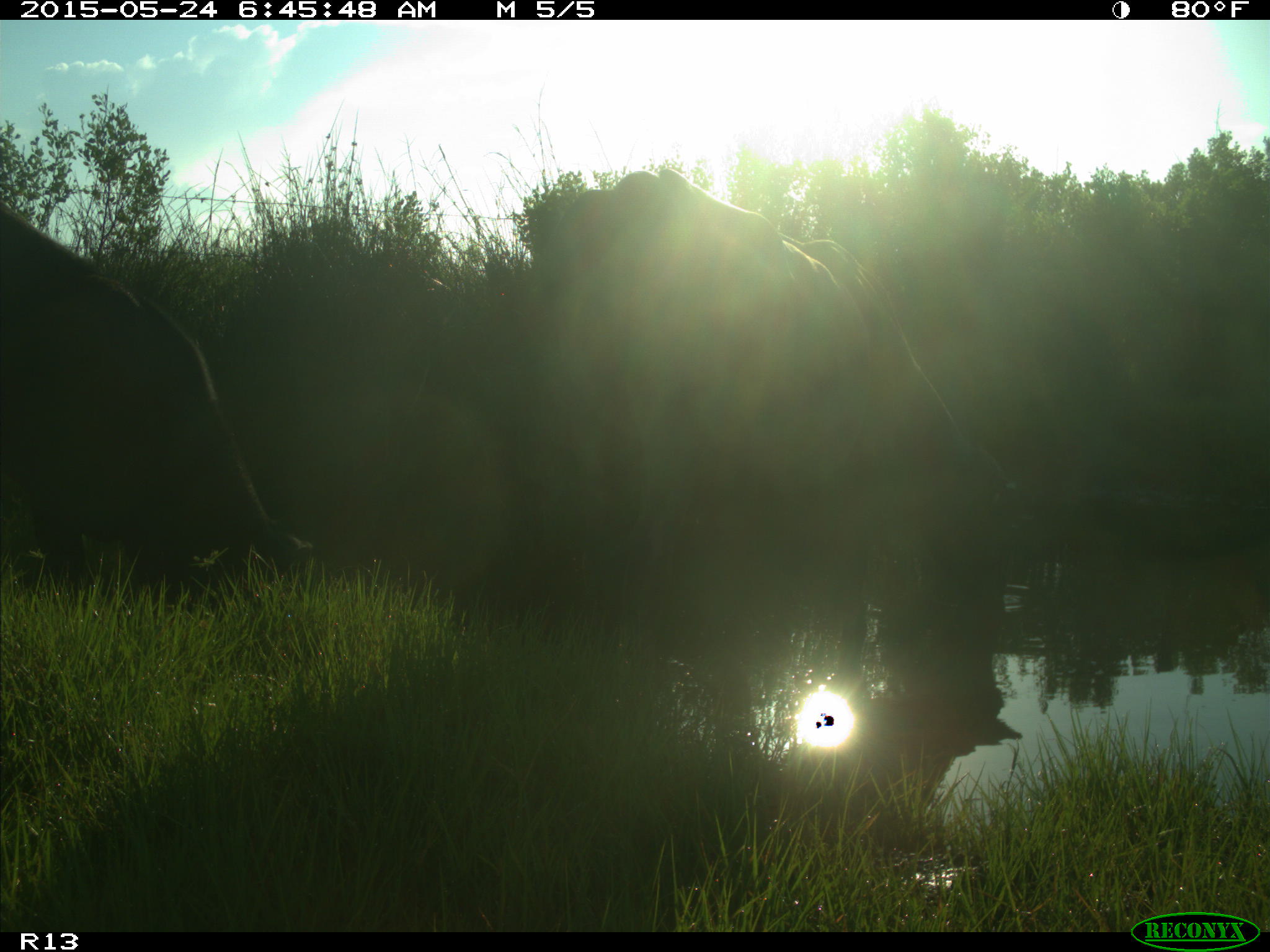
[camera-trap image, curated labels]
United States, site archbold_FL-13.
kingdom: Animalia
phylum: Chordata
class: Mammalia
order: Artiodactyla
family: Bovidae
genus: Bos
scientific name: Bos taurus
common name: domestic cow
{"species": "Bos taurus (domestic cow)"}